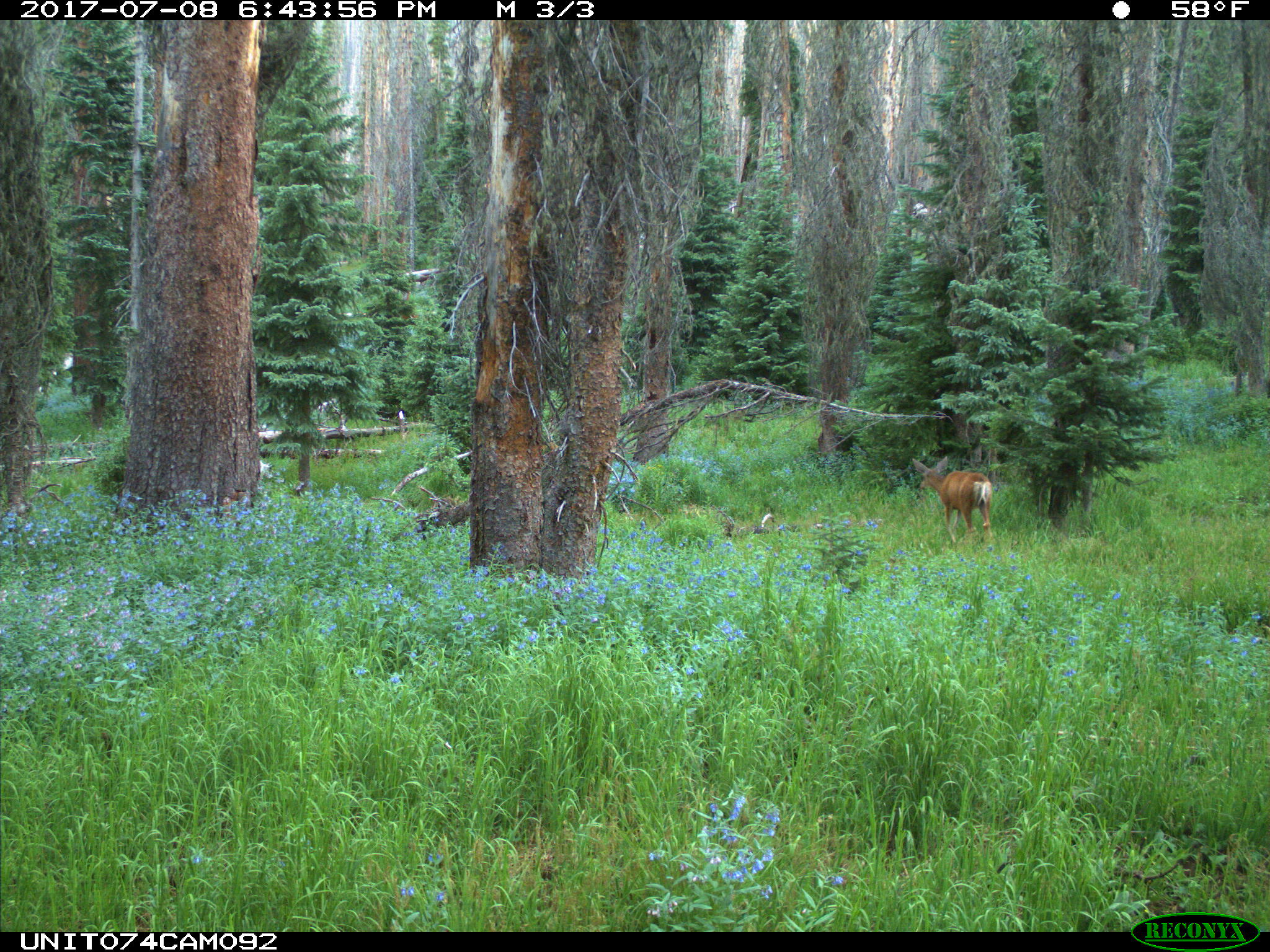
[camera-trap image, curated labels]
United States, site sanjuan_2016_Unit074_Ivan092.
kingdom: Animalia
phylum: Chordata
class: Mammalia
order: Artiodactyla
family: Cervidae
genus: Odocoileus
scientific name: Odocoileus hemionus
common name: mule deer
Odocoileus hemionus (mule deer).